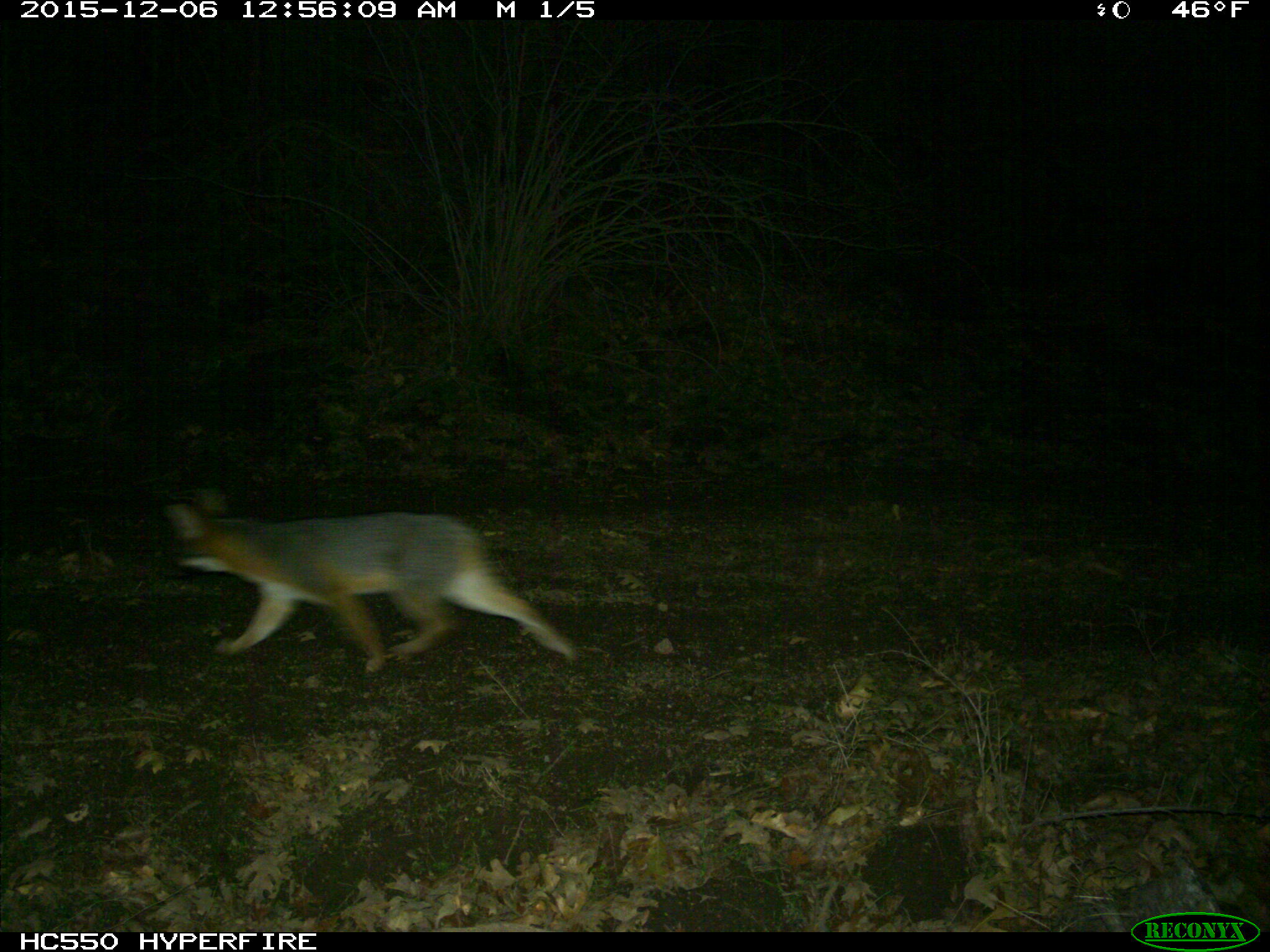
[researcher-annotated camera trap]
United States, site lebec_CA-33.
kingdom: Animalia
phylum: Chordata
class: Mammalia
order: Carnivora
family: Canidae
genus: Urocyon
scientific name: Urocyon cinereoargenteus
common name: gray fox